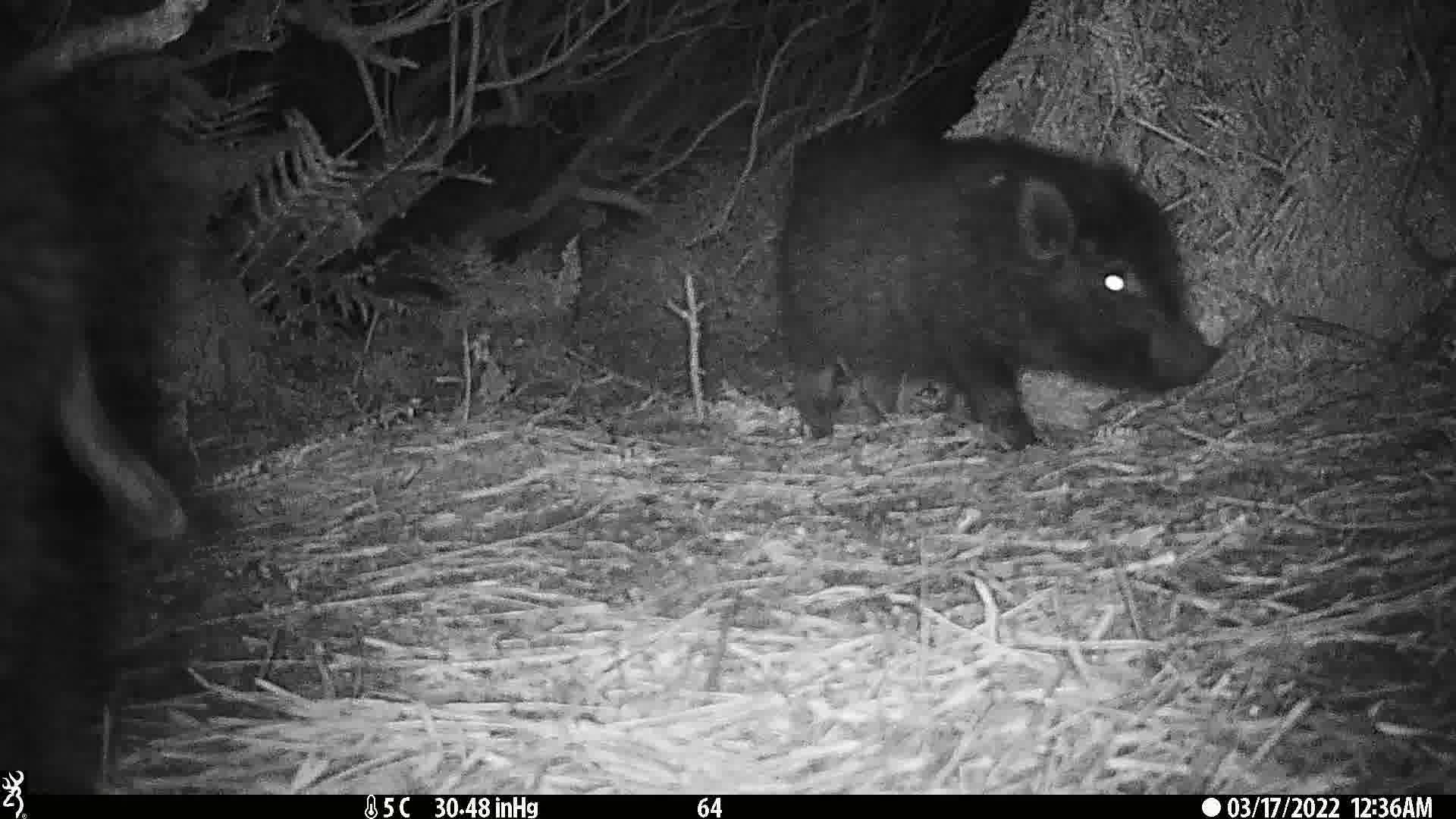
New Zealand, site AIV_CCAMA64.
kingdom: Animalia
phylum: Chordata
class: Mammalia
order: Artiodactyla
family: Suidae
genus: Sus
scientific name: Sus scrofa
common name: pig